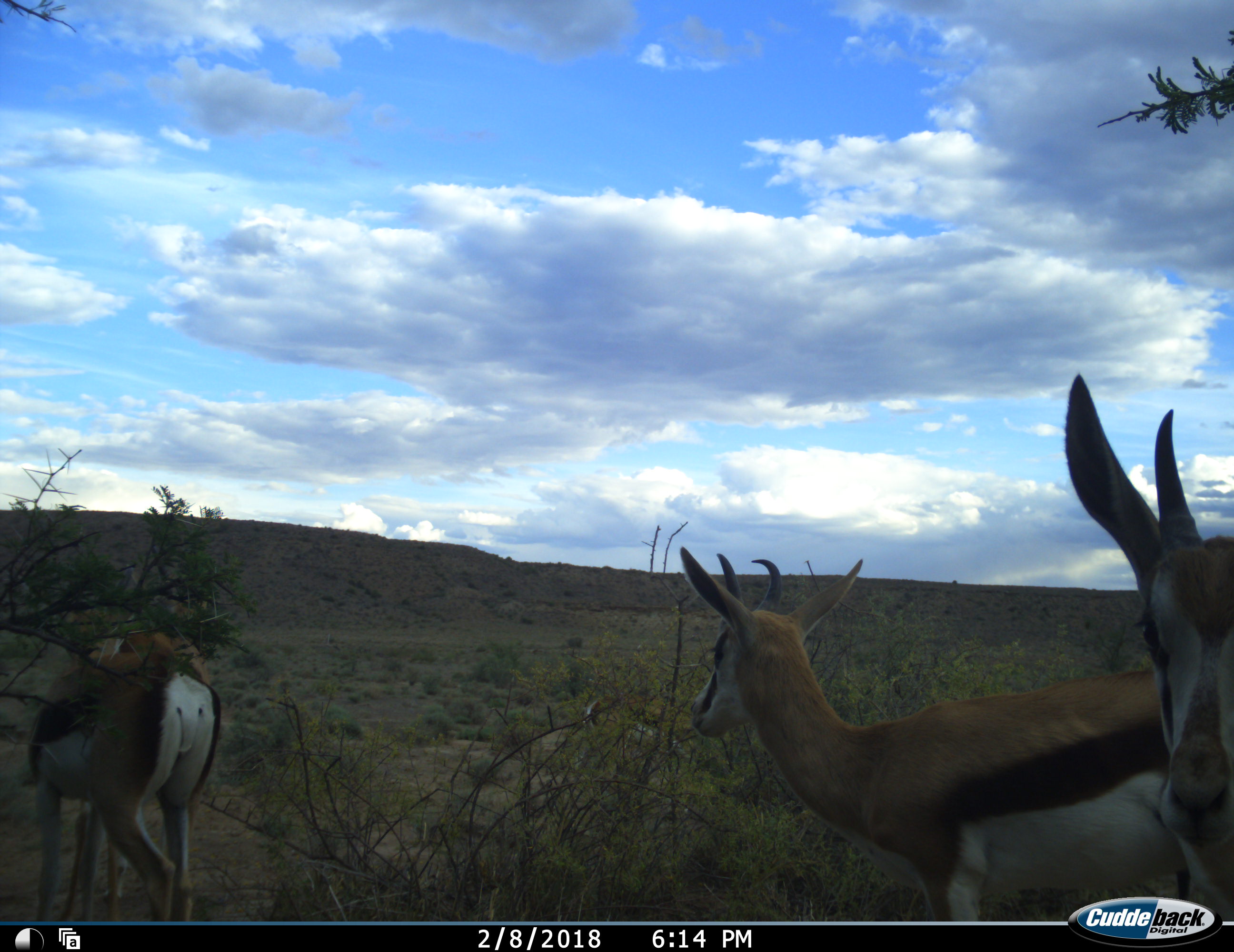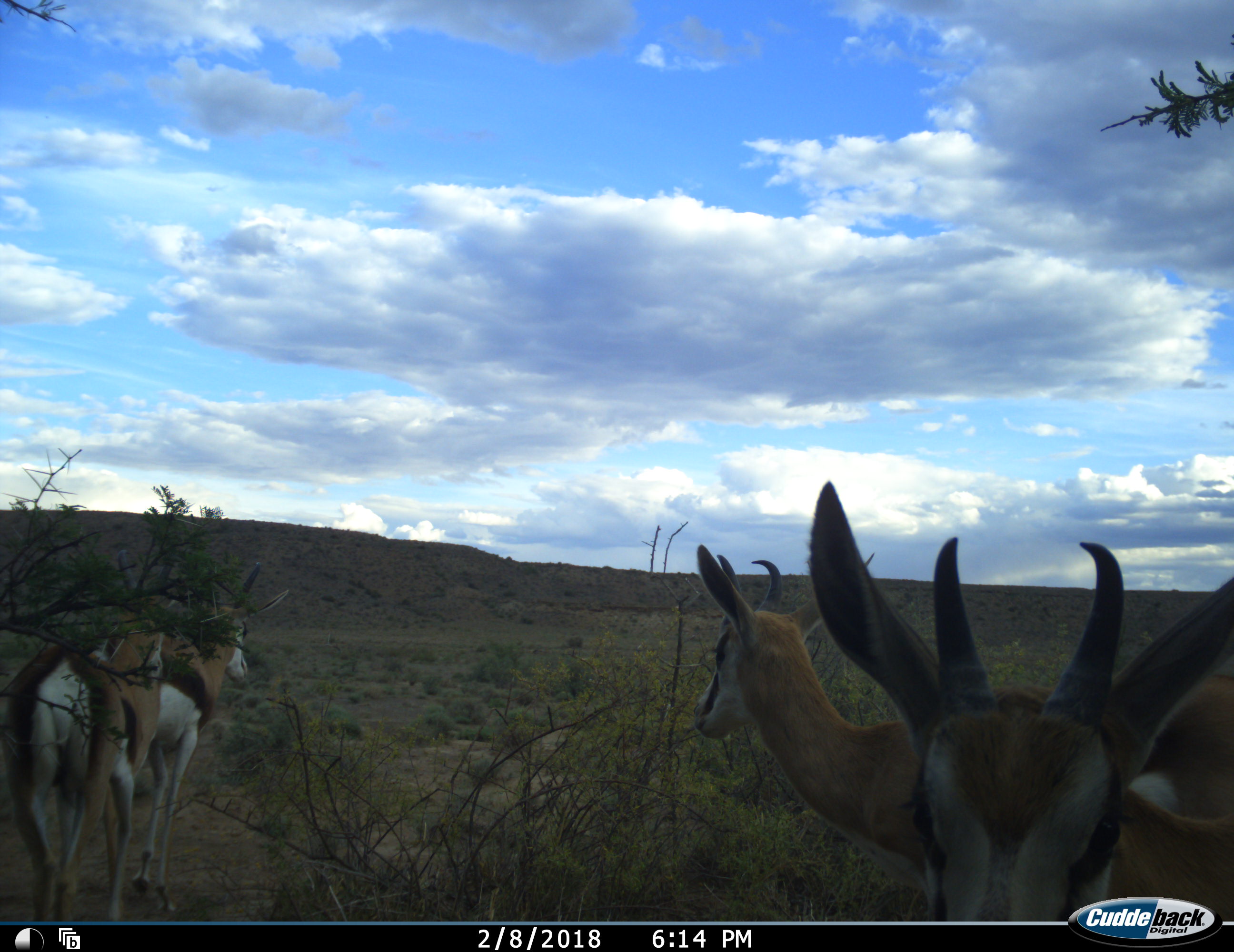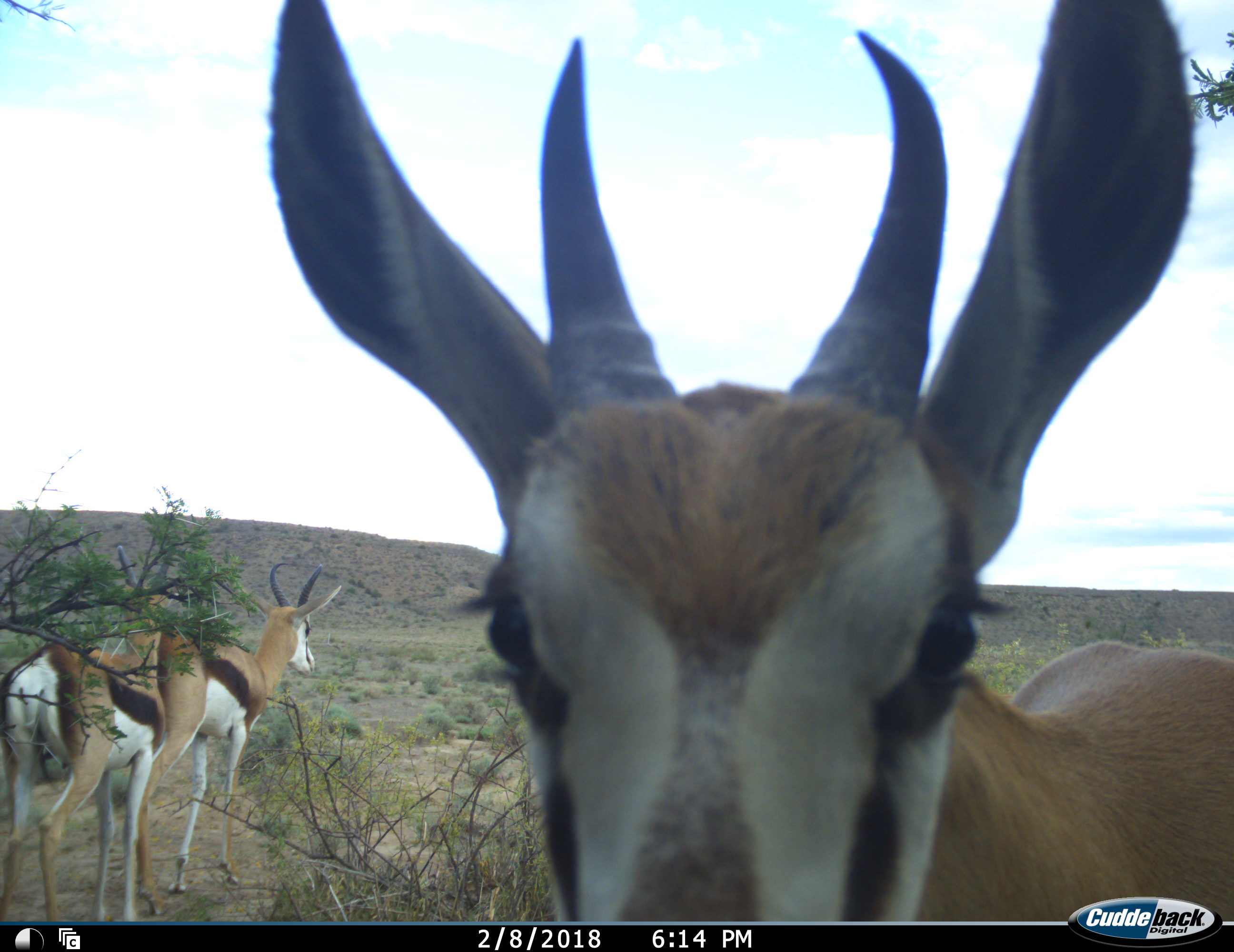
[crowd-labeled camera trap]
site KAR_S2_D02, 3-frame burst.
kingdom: Animalia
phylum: Chordata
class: Mammalia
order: Artiodactyla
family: Bovidae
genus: Antidorcas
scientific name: Antidorcas marsupialis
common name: springbok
Springbok (Antidorcas marsupialis), count 4. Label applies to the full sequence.